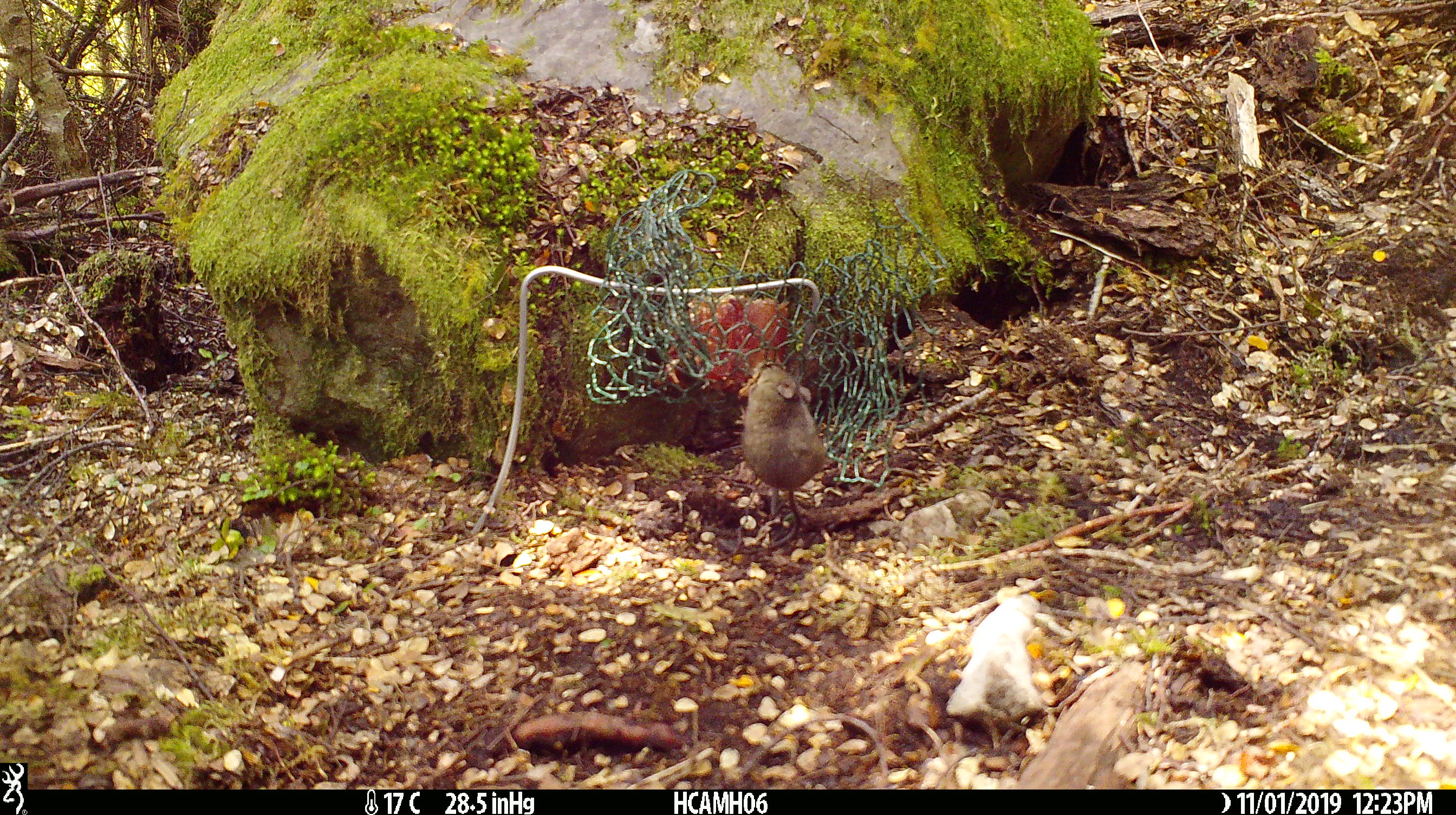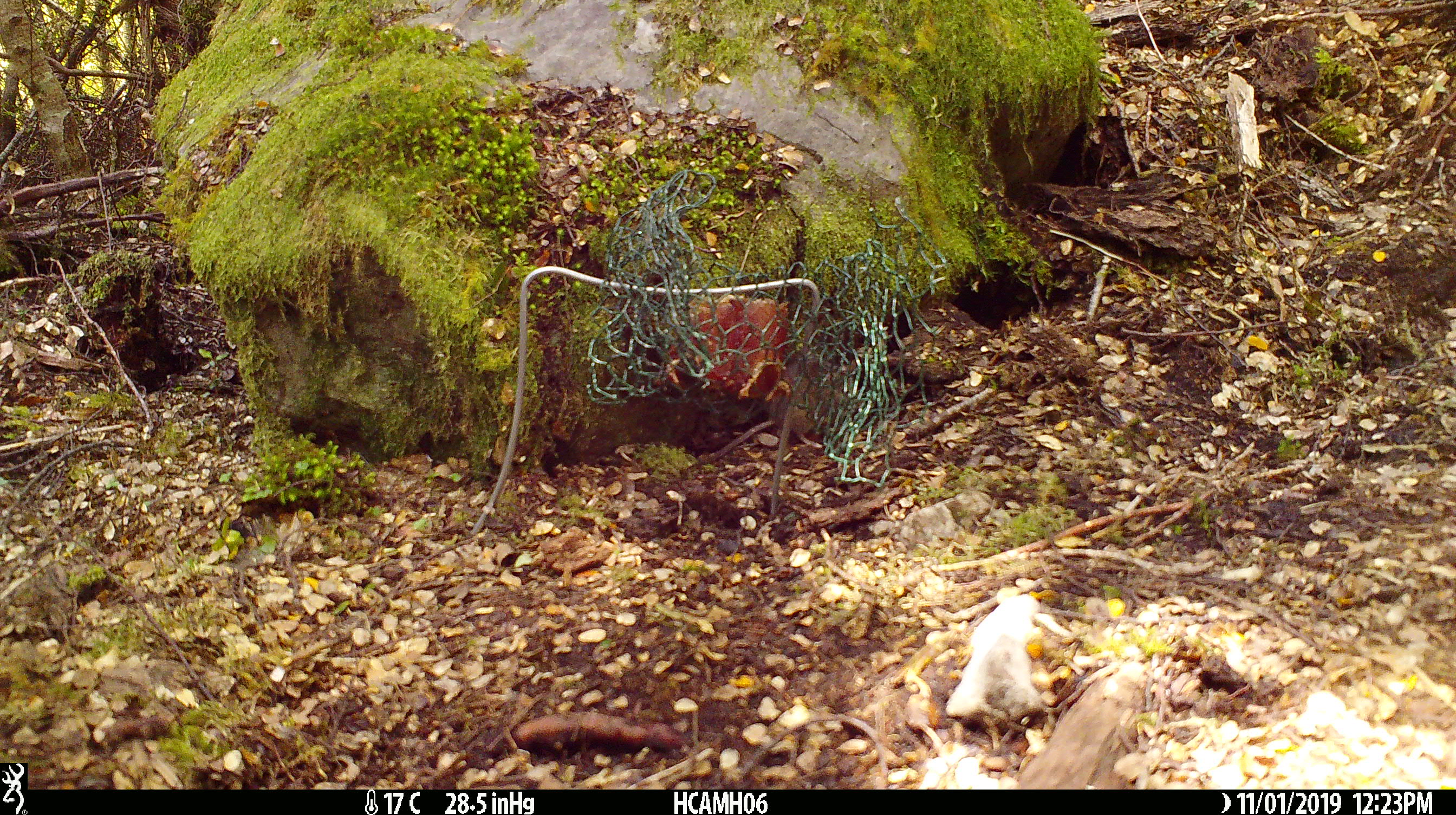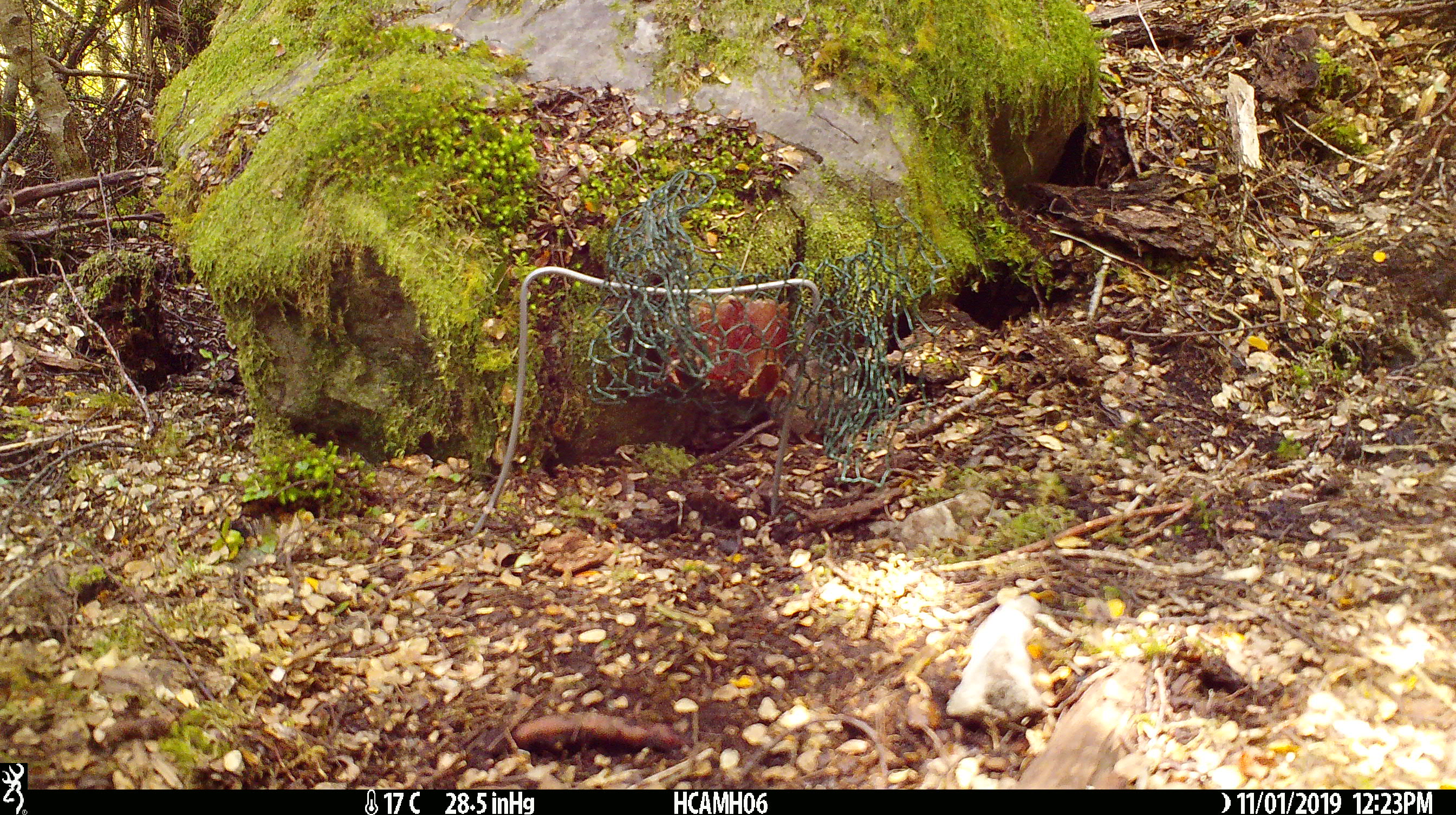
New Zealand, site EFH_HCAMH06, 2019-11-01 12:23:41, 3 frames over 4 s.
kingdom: Animalia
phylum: Chordata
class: Mammalia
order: Rodentia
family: Muridae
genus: Mus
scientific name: Mus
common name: mouse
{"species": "mouse (Mus)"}